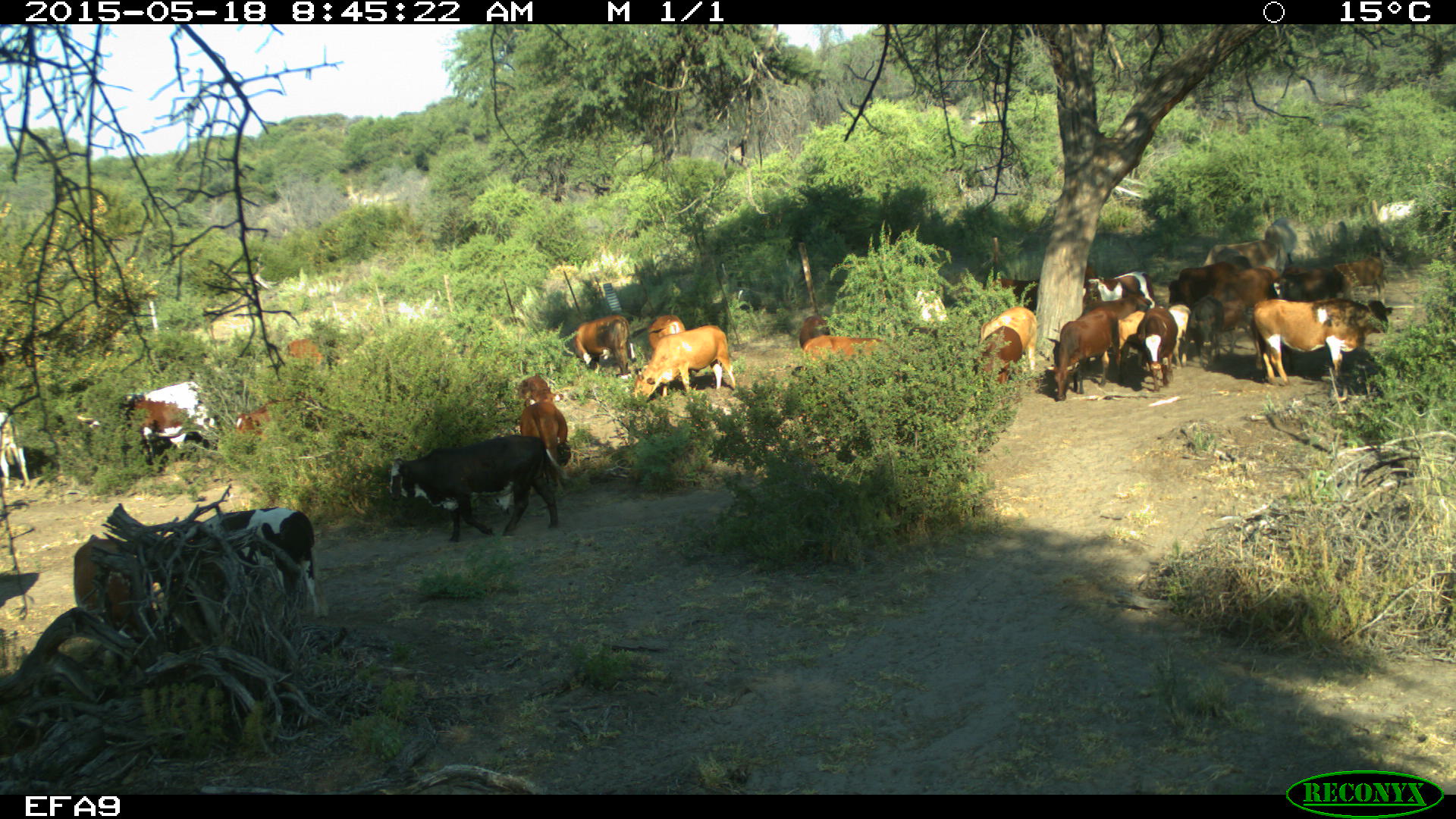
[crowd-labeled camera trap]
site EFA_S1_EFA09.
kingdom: Animalia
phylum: Chordata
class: Mammalia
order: Artiodactyla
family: Bovidae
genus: Bos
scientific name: Bos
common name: cattle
Cattle (Bos), count 11-50. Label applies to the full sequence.